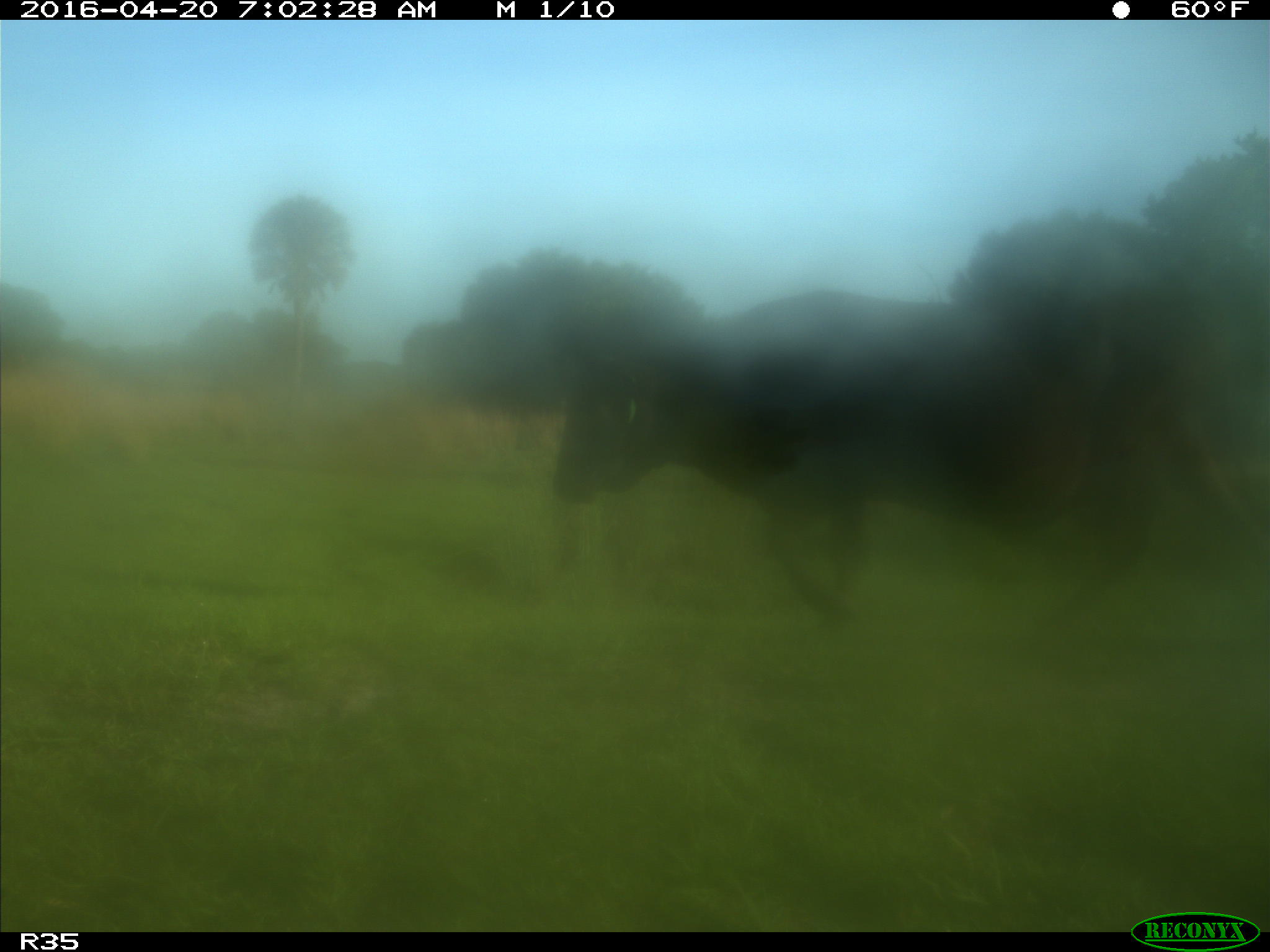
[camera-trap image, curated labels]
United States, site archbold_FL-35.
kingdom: Animalia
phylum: Chordata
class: Mammalia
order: Artiodactyla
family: Bovidae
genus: Bos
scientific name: Bos taurus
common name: domestic cow